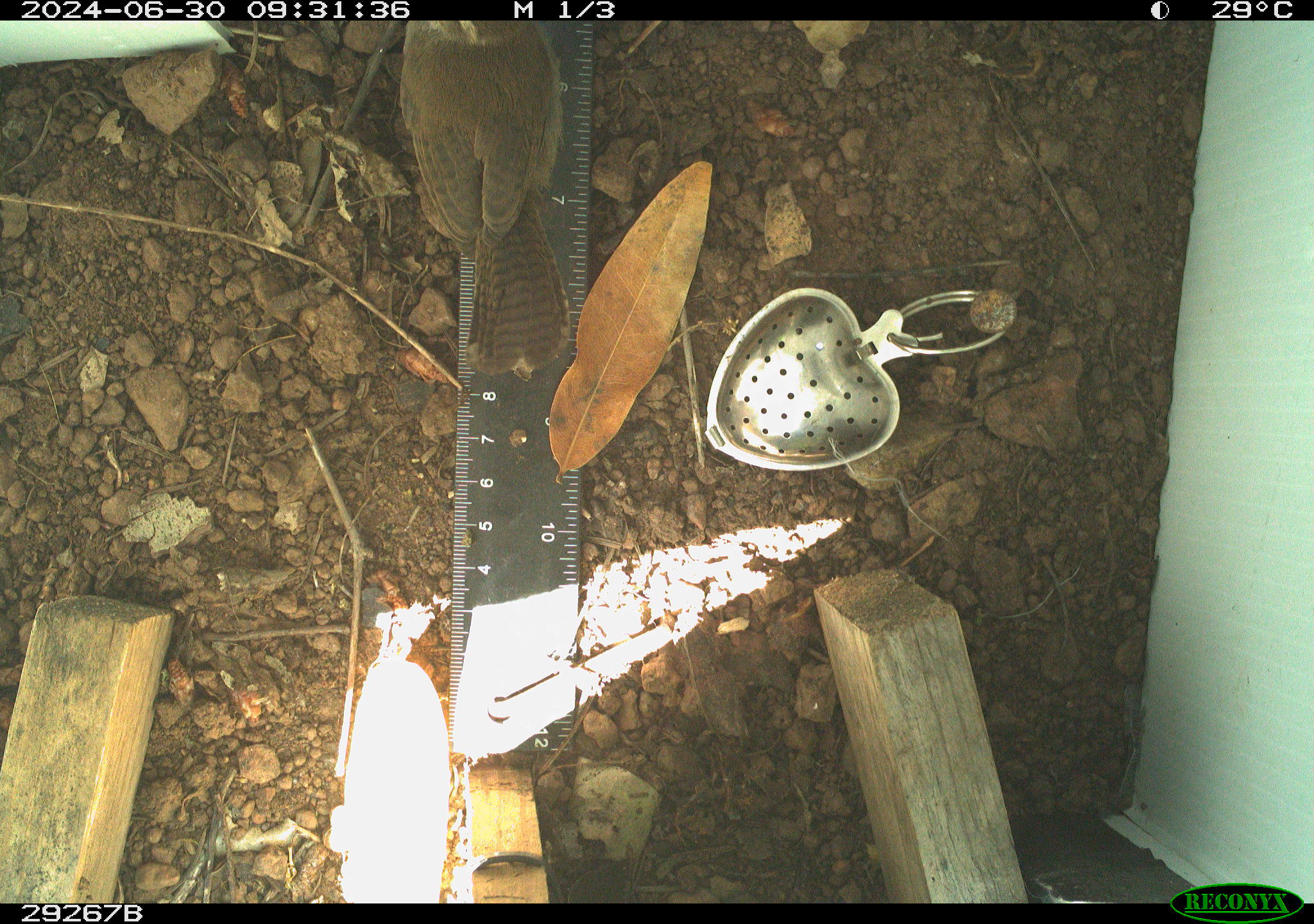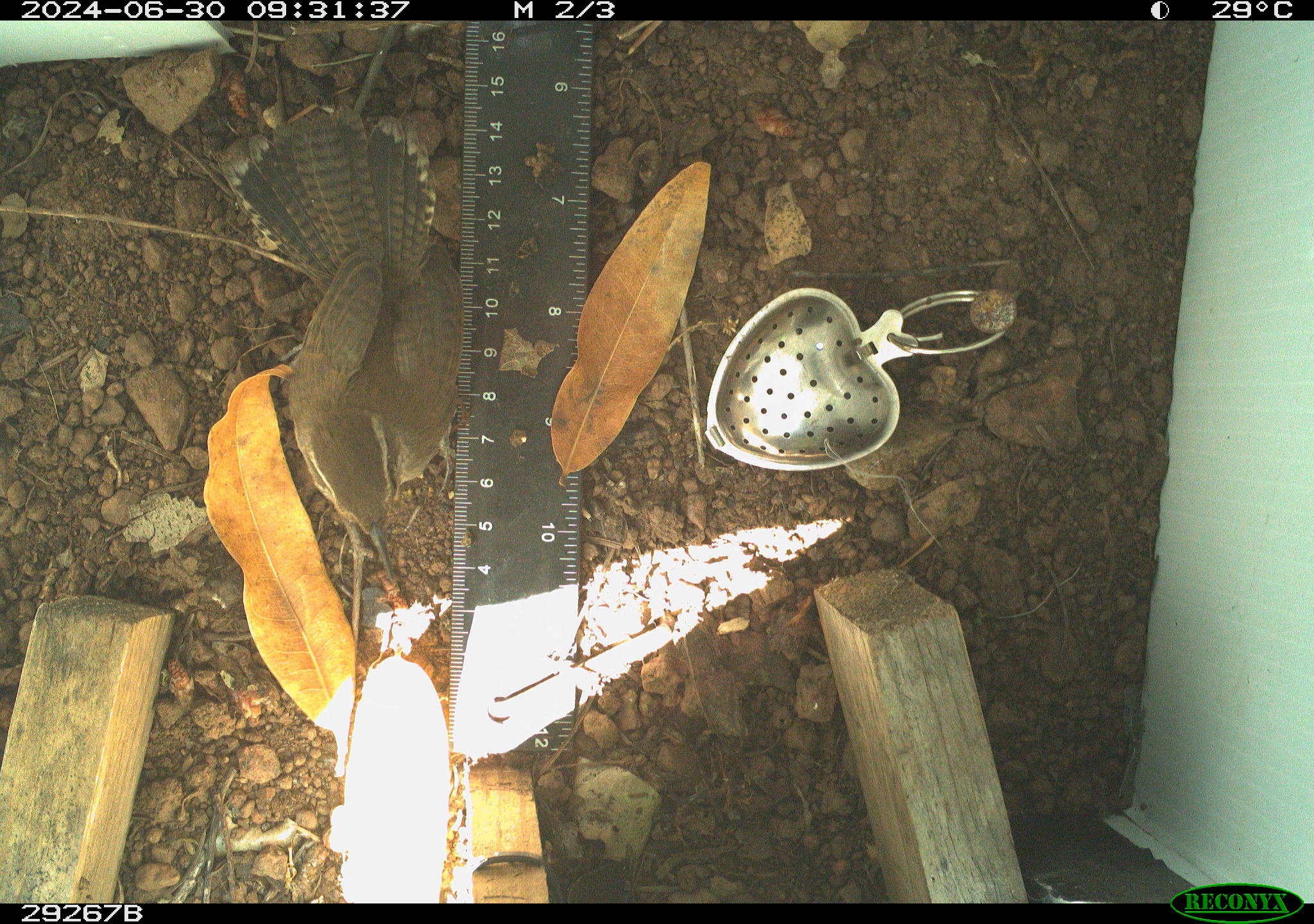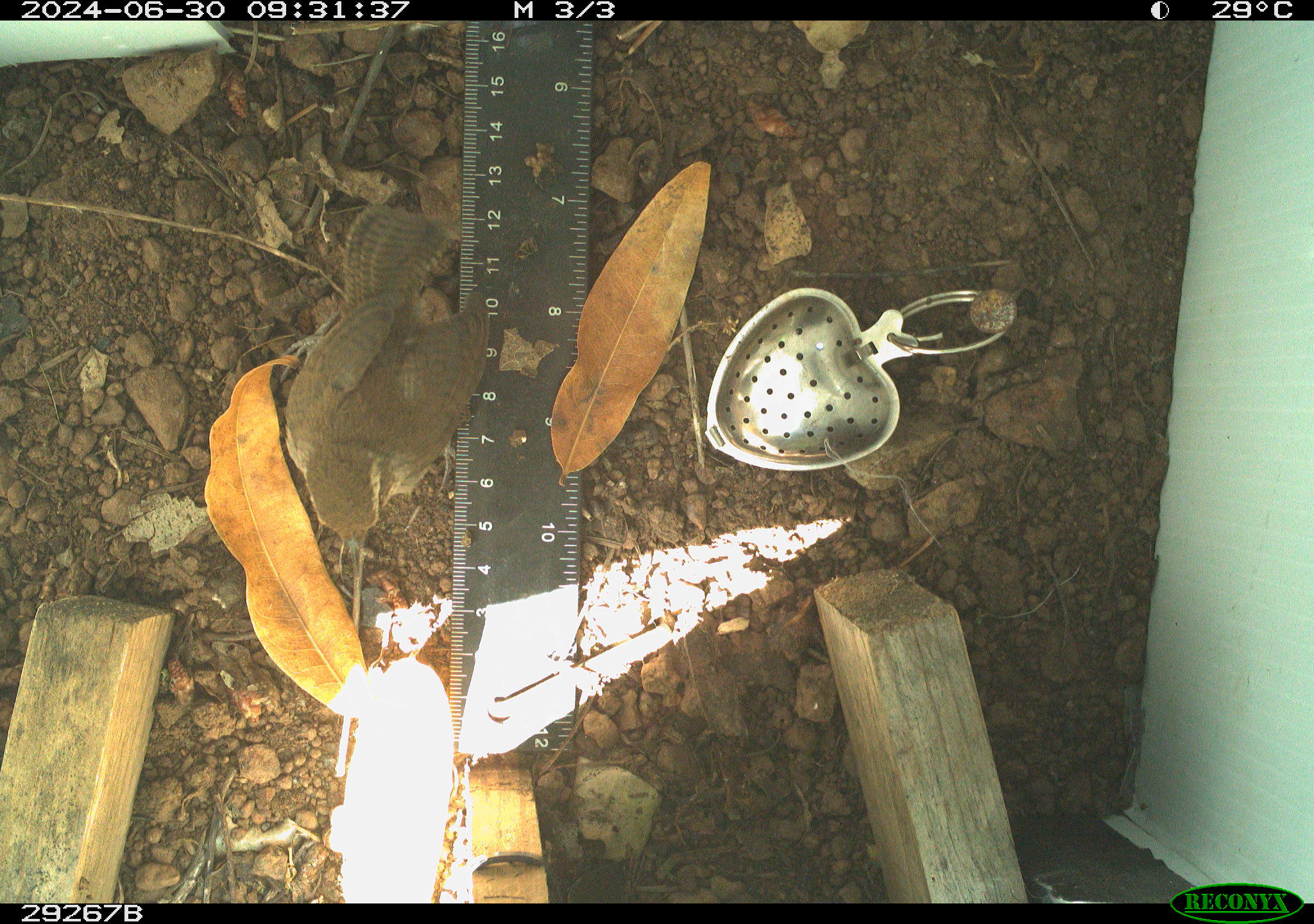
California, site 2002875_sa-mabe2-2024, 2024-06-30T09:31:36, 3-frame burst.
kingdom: Animalia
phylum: Chordata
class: Aves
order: Passeriformes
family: Troglodytidae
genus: Thryomanes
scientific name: Thryomanes bewickii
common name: bewick's wren